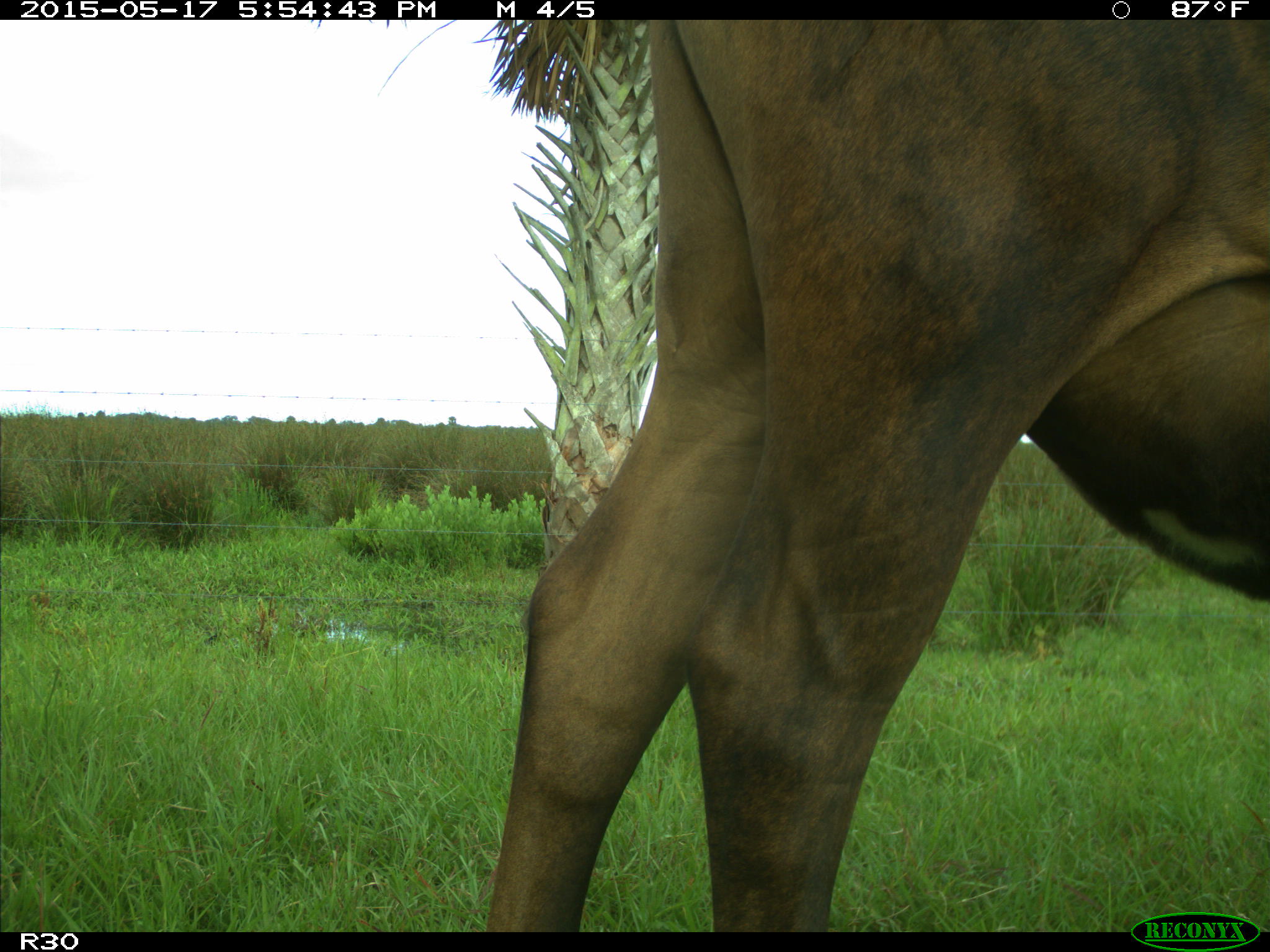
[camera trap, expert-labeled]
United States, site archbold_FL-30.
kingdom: Animalia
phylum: Chordata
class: Mammalia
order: Artiodactyla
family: Bovidae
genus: Bos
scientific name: Bos taurus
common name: domestic cow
Bos taurus (domestic cow).